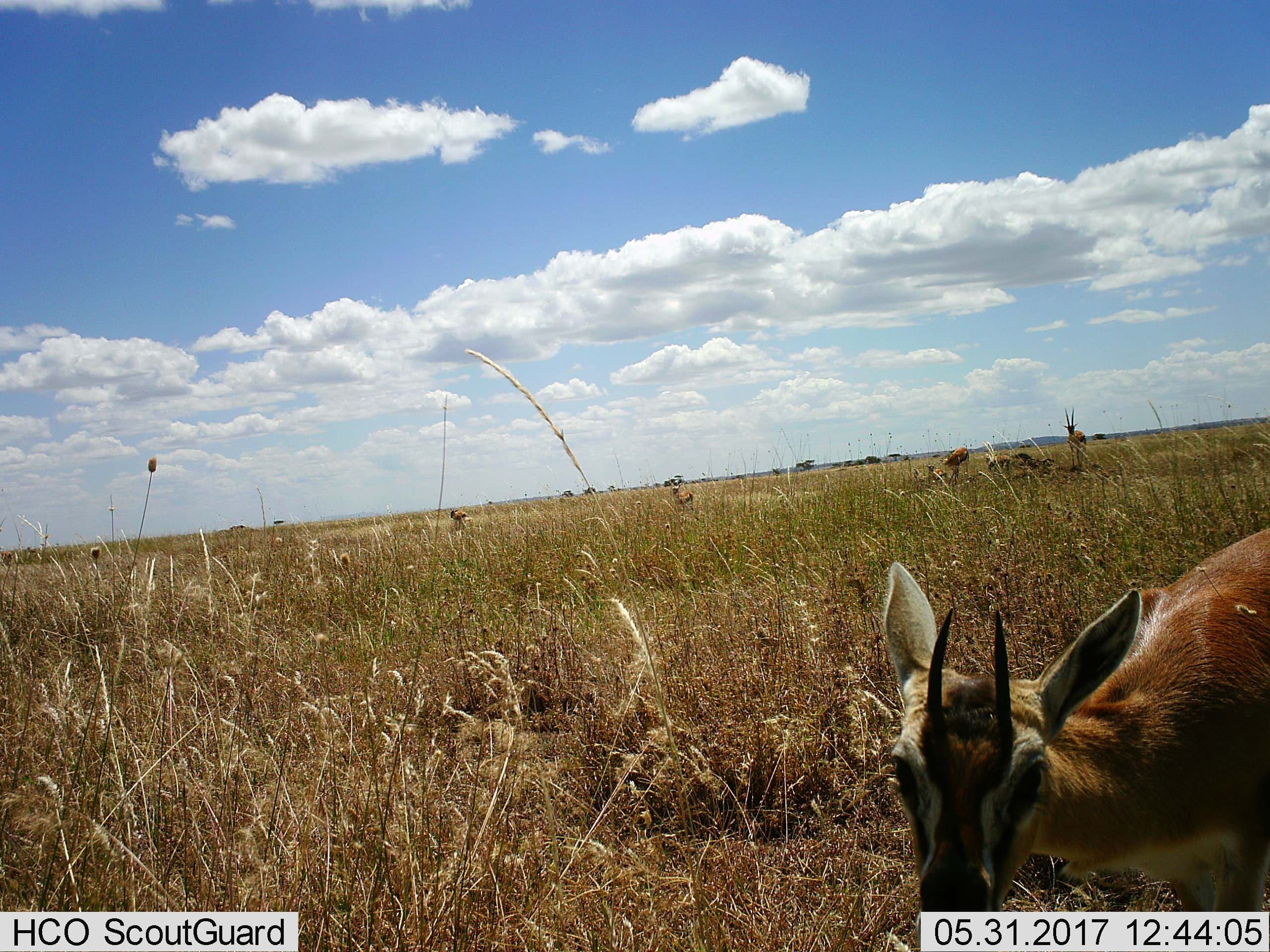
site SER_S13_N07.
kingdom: Animalia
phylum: Chordata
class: Mammalia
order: Artiodactyla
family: Bovidae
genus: Eudorcas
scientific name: Eudorcas thomsonii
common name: thomson's gazelle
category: gazellethomsons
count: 6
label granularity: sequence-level